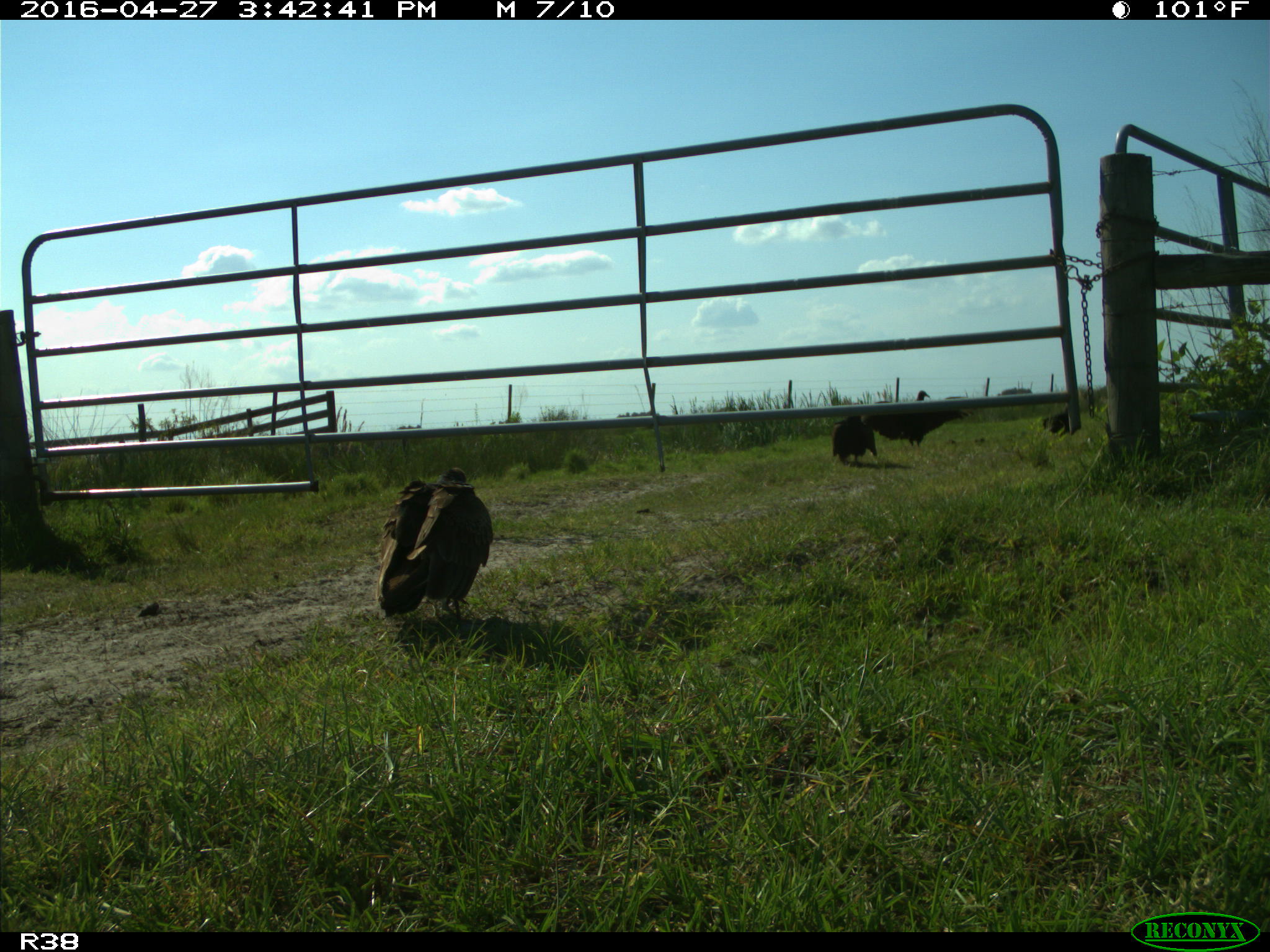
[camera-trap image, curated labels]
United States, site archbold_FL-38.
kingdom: Animalia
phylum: Chordata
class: Aves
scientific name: Aves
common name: birds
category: unidentified bird